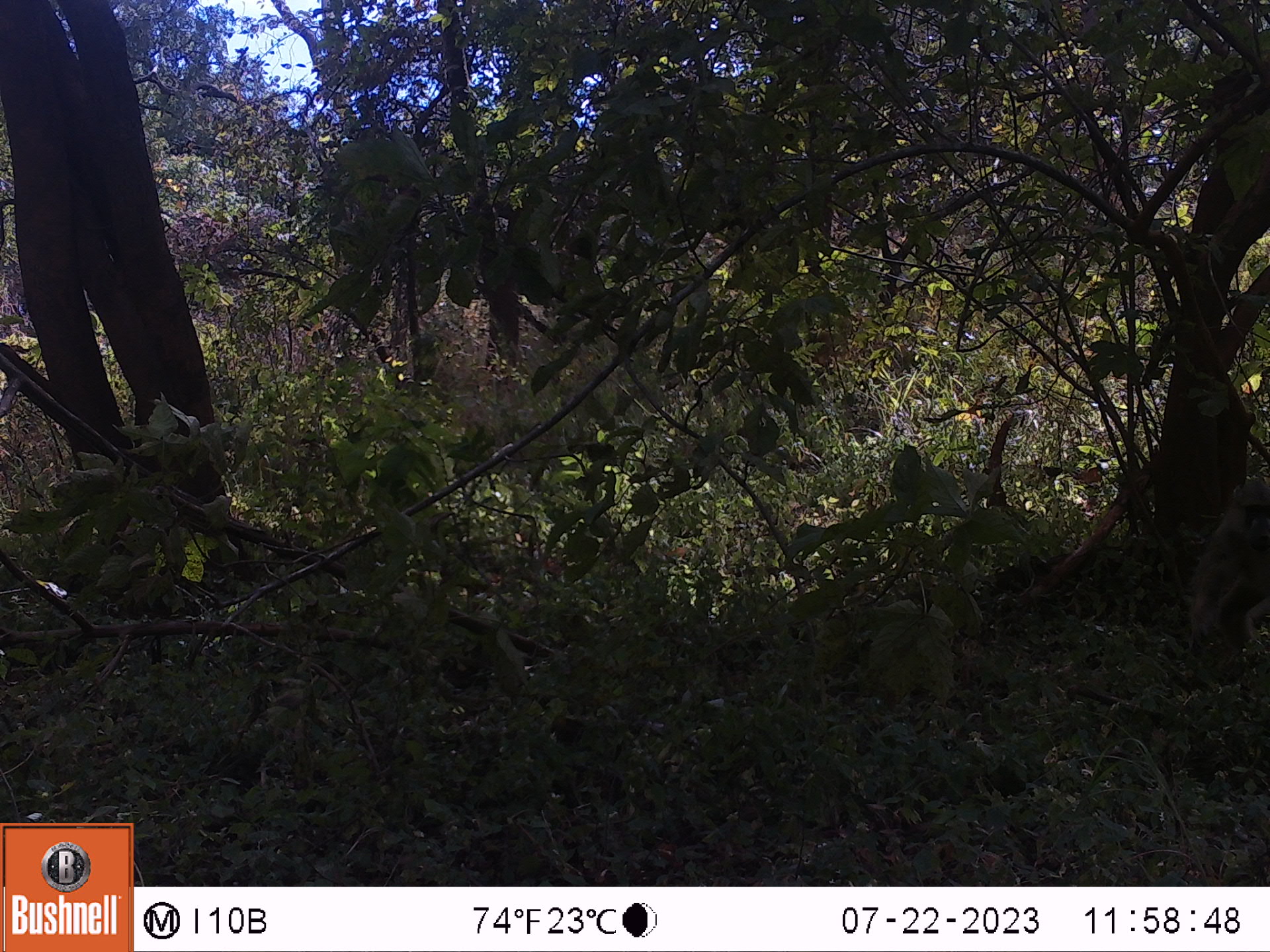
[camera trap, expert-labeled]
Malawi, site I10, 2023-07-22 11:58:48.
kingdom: Animalia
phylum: Chordata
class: Mammalia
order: Primates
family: Cercopithecidae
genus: Papio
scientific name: Papio cynocephalus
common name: yellow baboon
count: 1